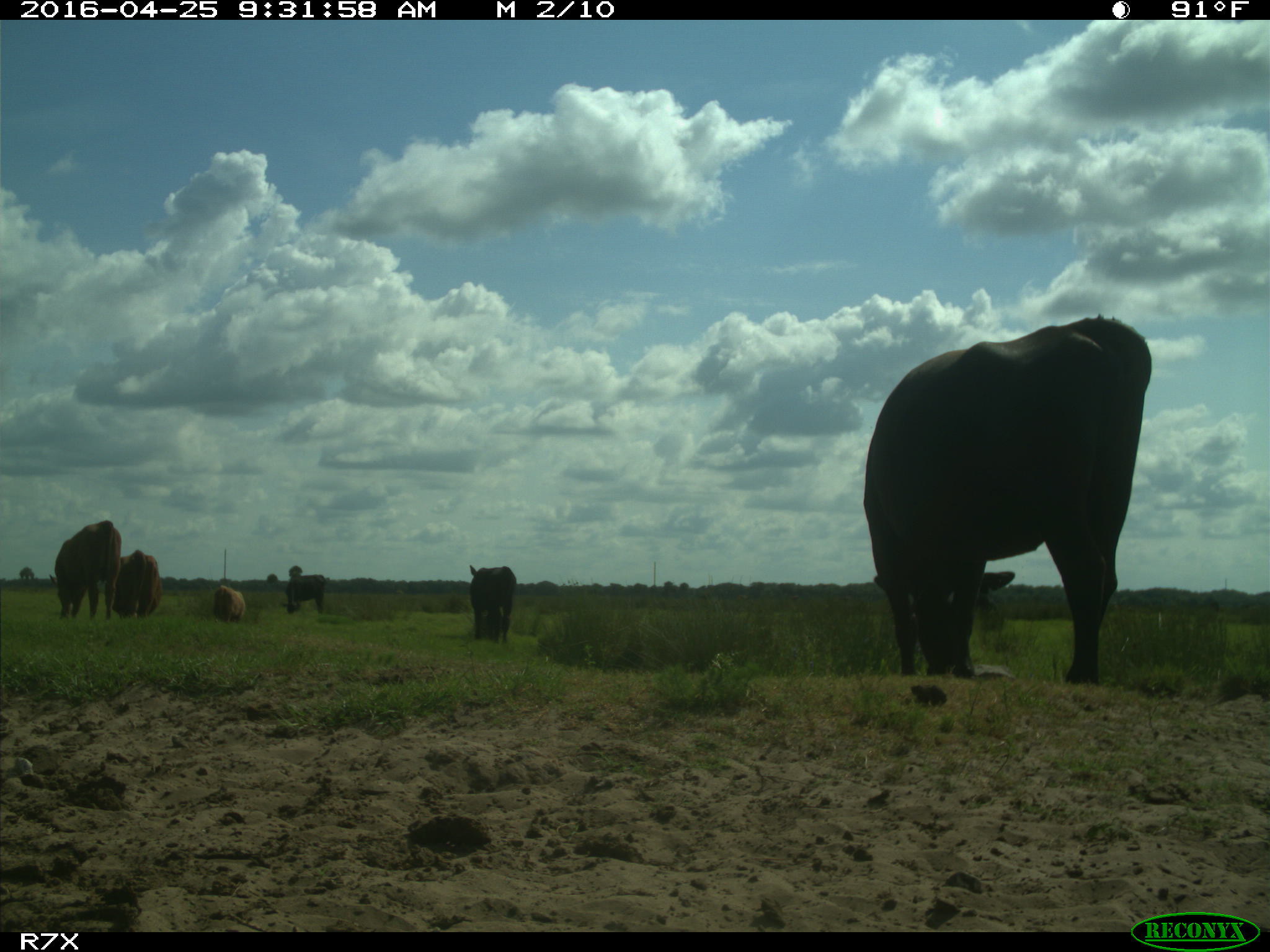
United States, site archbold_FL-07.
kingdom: Animalia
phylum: Chordata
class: Mammalia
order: Artiodactyla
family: Bovidae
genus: Bos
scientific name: Bos taurus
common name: domestic cow